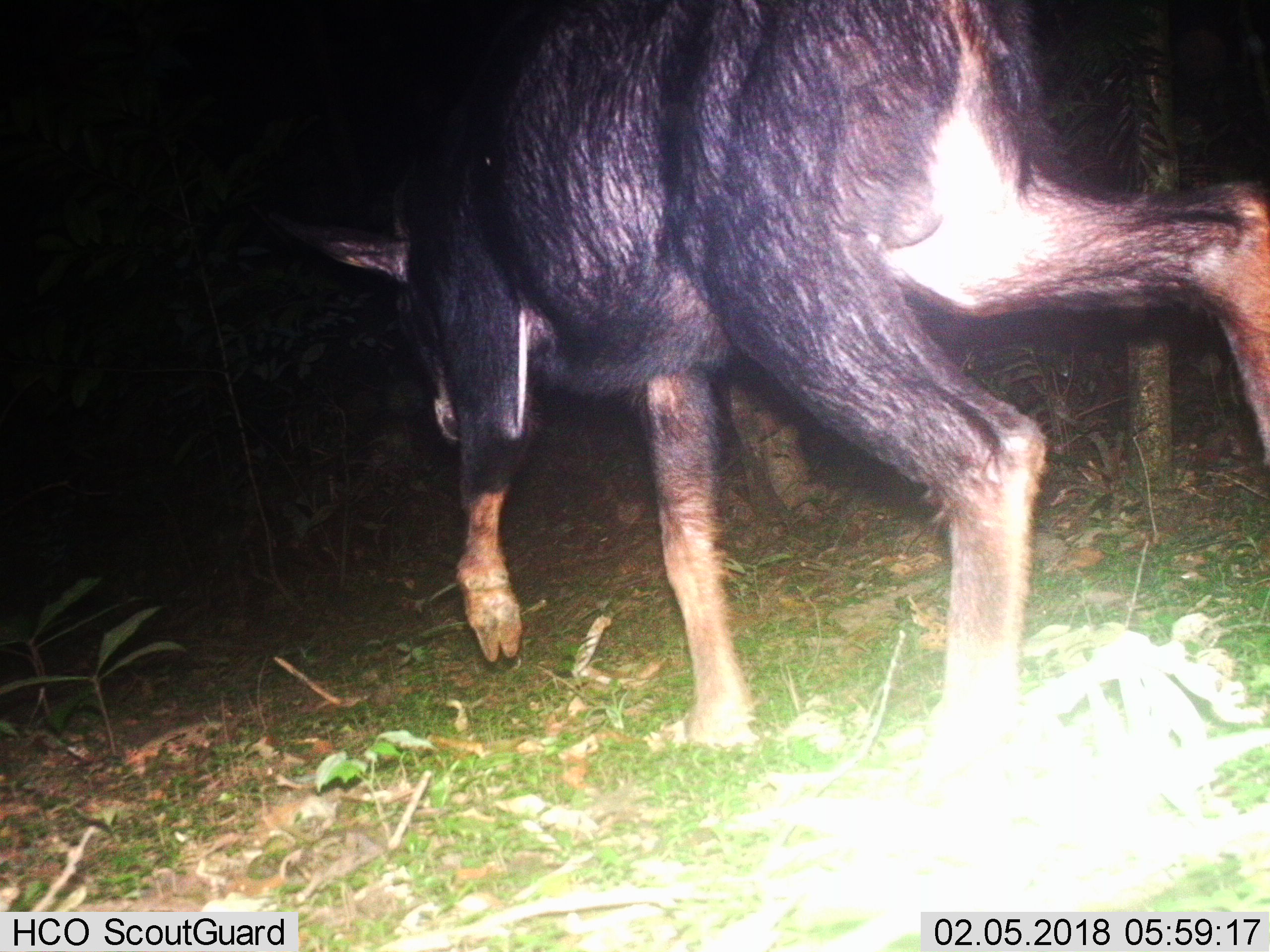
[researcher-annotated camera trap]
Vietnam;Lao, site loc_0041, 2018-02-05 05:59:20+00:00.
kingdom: Animalia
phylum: Chordata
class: Mammalia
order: Artiodactyla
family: Bovidae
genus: Capricornis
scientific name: Capricornis sumatraensis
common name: chinese serow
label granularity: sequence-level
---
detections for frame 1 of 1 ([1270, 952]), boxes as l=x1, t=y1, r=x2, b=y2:
chinese serow: l=275, t=0, r=1270, b=837